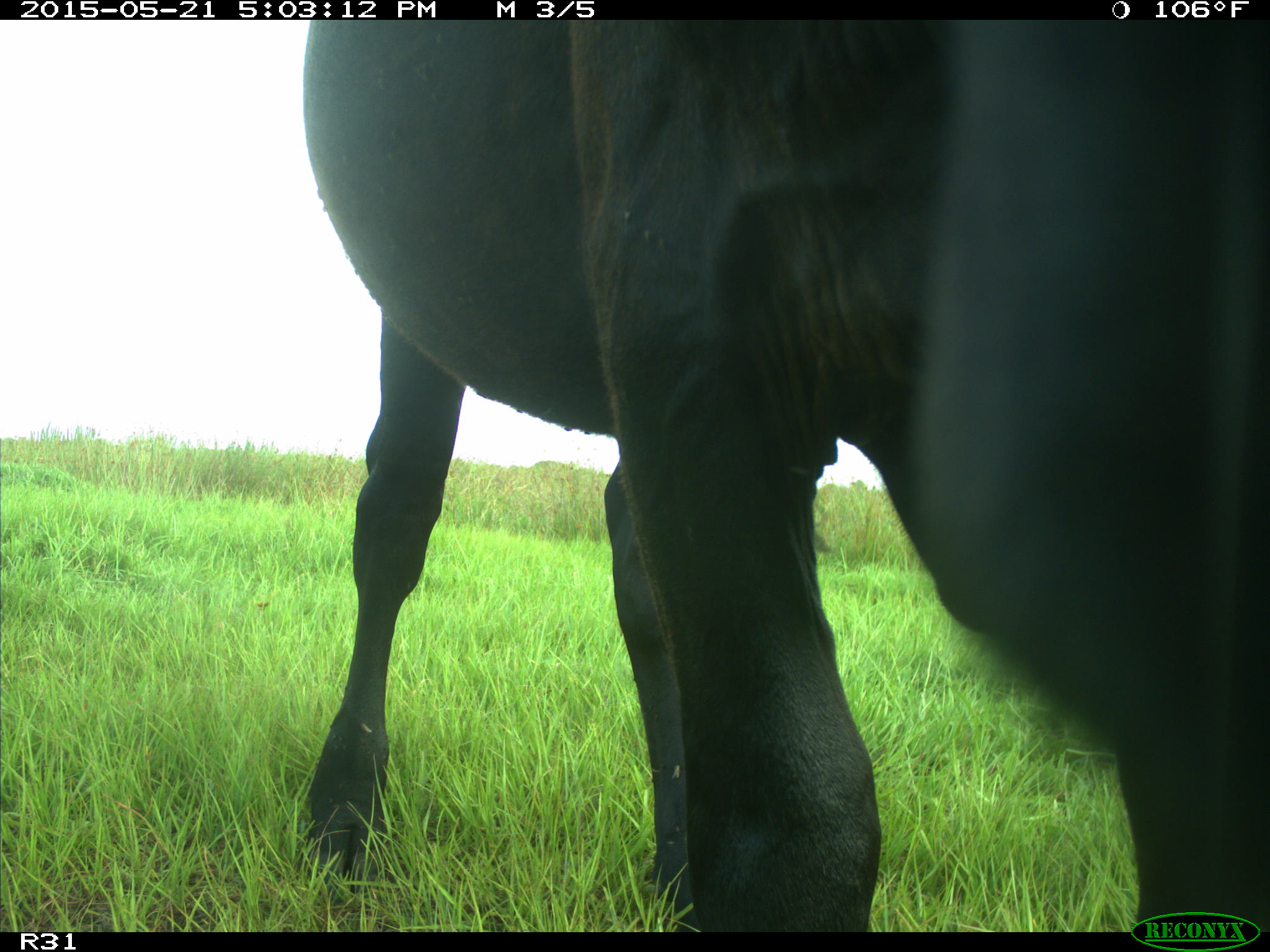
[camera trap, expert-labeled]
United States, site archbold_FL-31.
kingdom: Animalia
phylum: Chordata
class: Mammalia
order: Artiodactyla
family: Bovidae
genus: Bos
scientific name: Bos taurus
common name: domestic cow